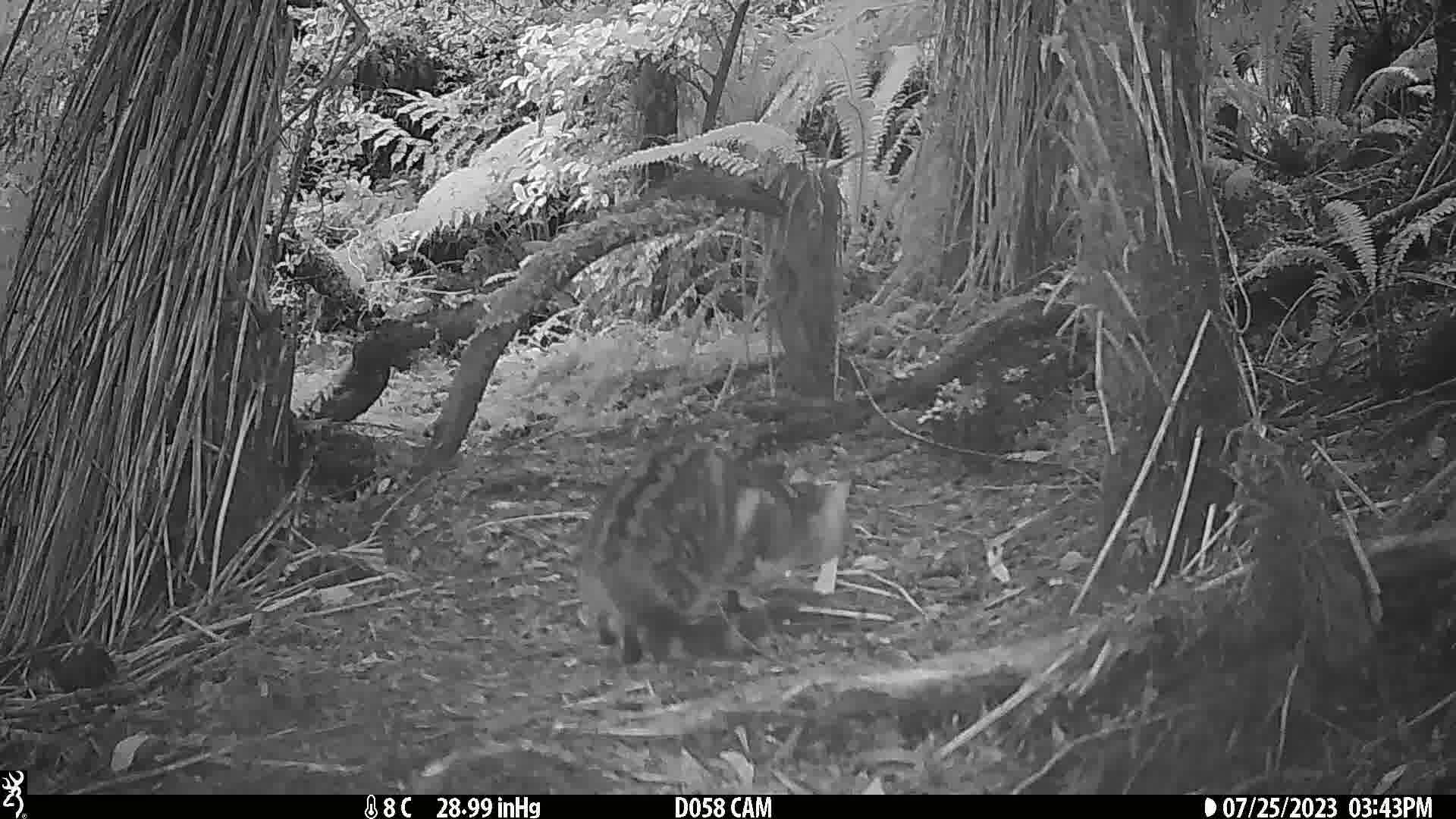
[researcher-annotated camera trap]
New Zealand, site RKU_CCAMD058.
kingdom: Animalia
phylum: Chordata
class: Mammalia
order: Carnivora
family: Felidae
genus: Felis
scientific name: Felis catus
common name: domestic cat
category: cat